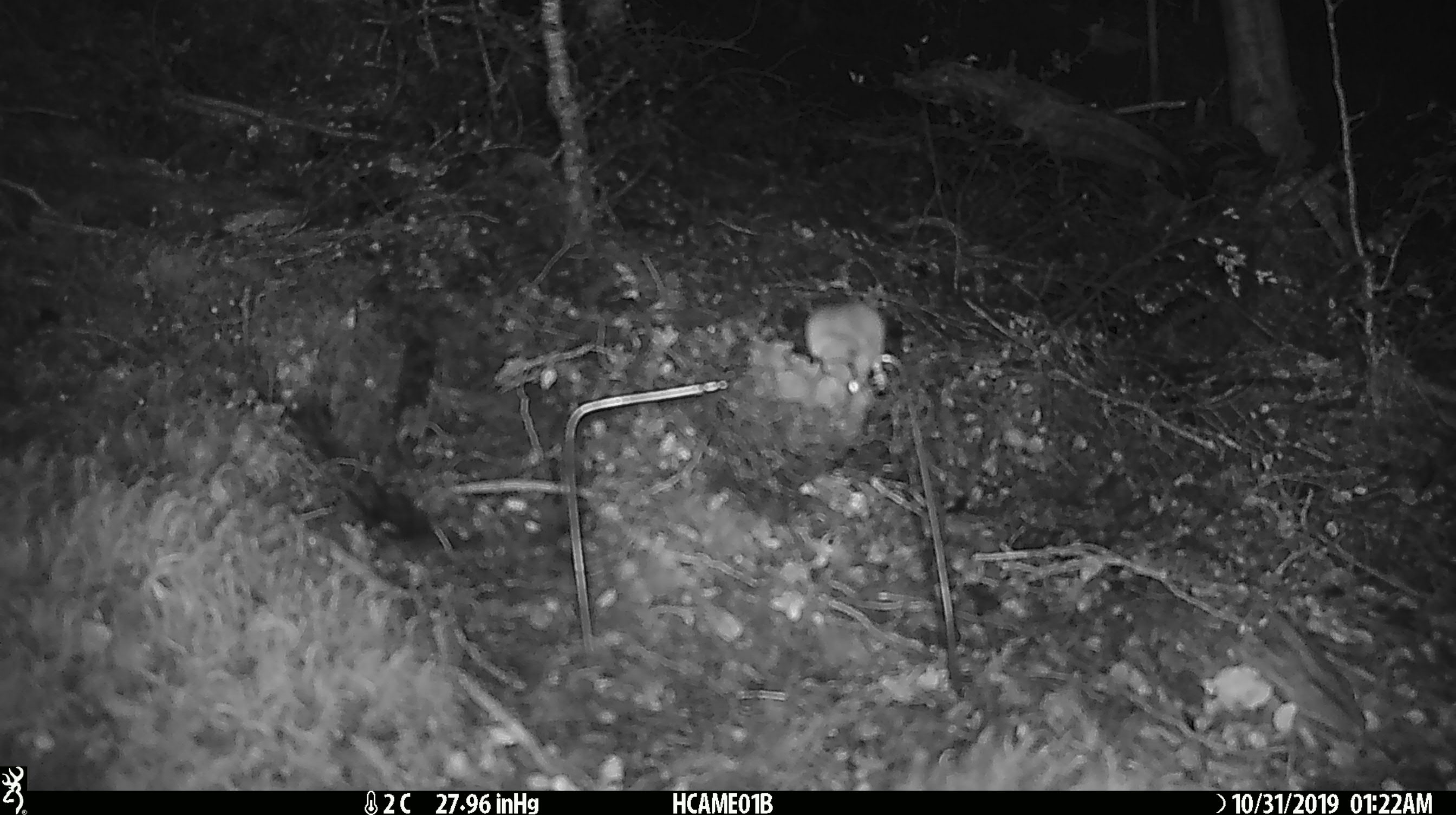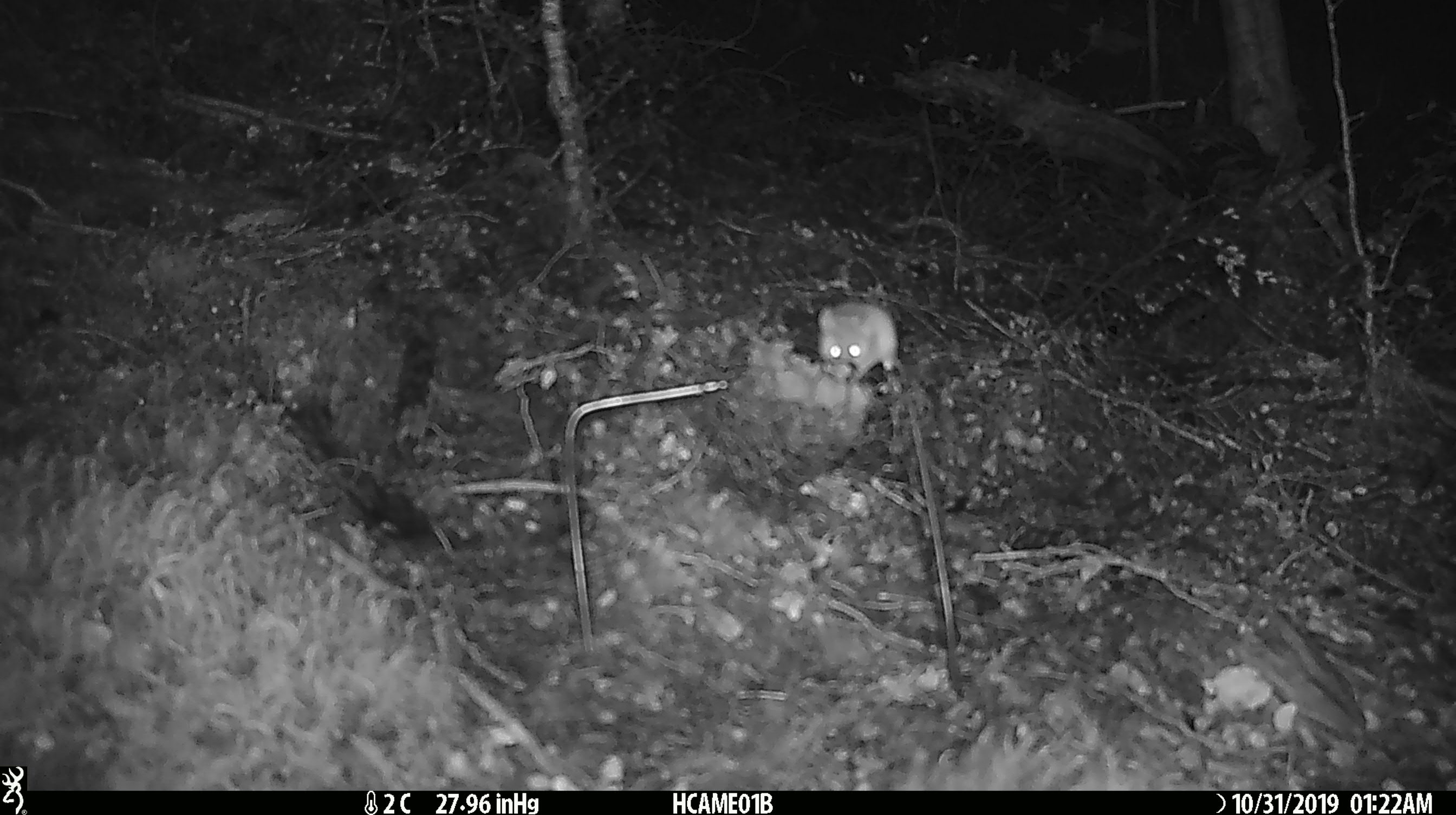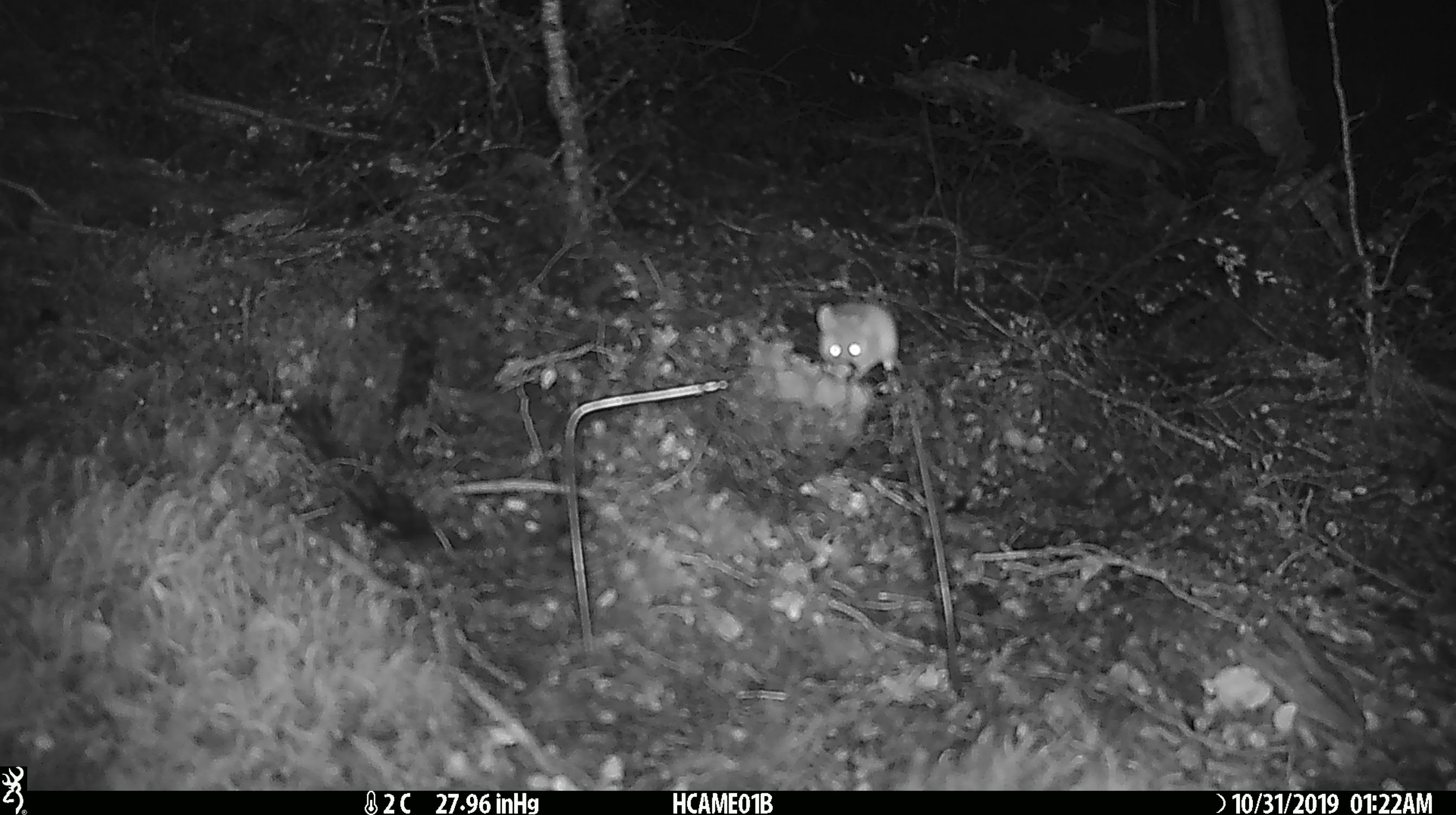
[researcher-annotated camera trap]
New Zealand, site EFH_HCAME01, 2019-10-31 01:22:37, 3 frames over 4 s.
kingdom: Animalia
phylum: Chordata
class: Mammalia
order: Rodentia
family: Muridae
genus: Mus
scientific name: Mus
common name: mouse